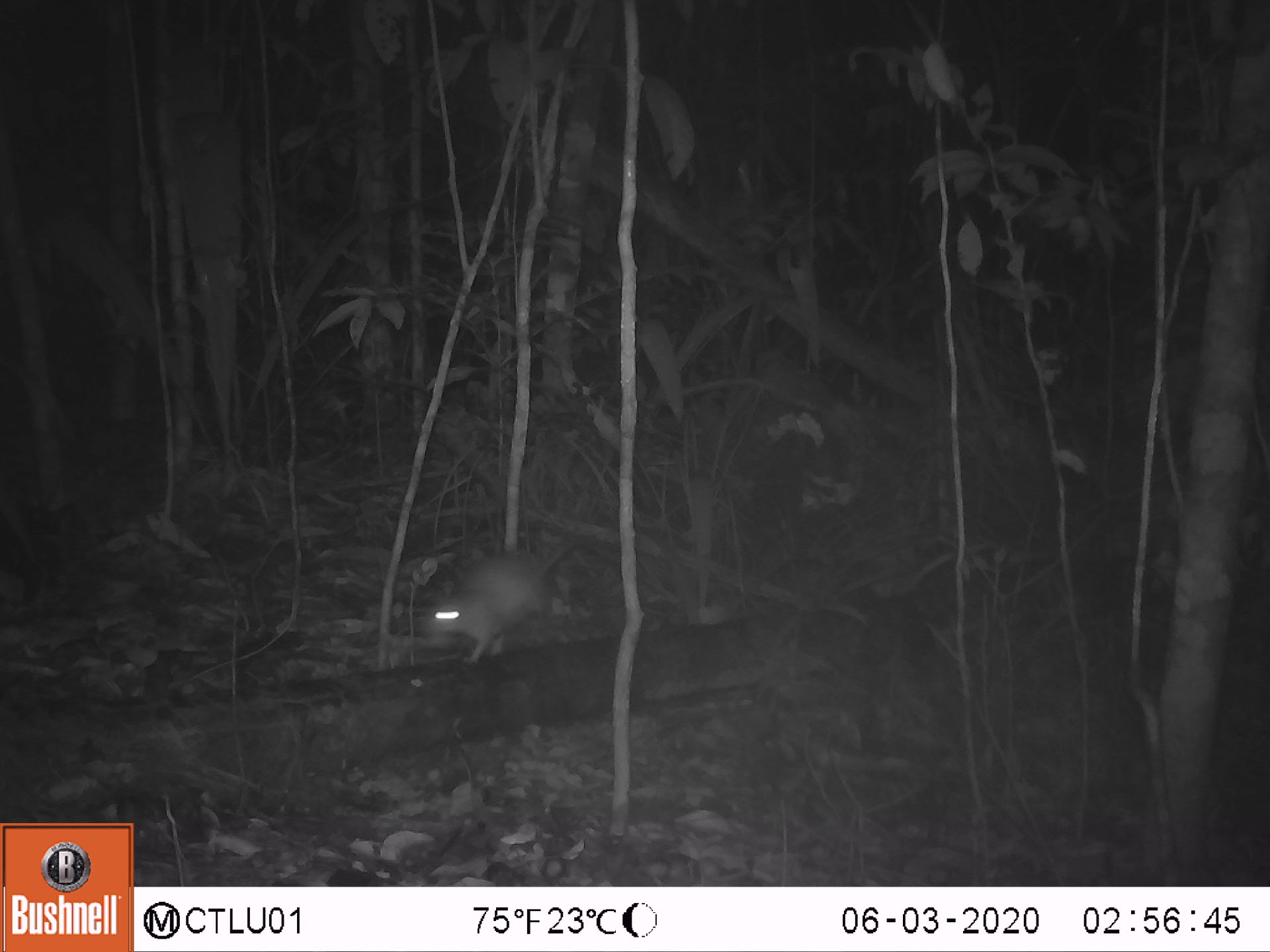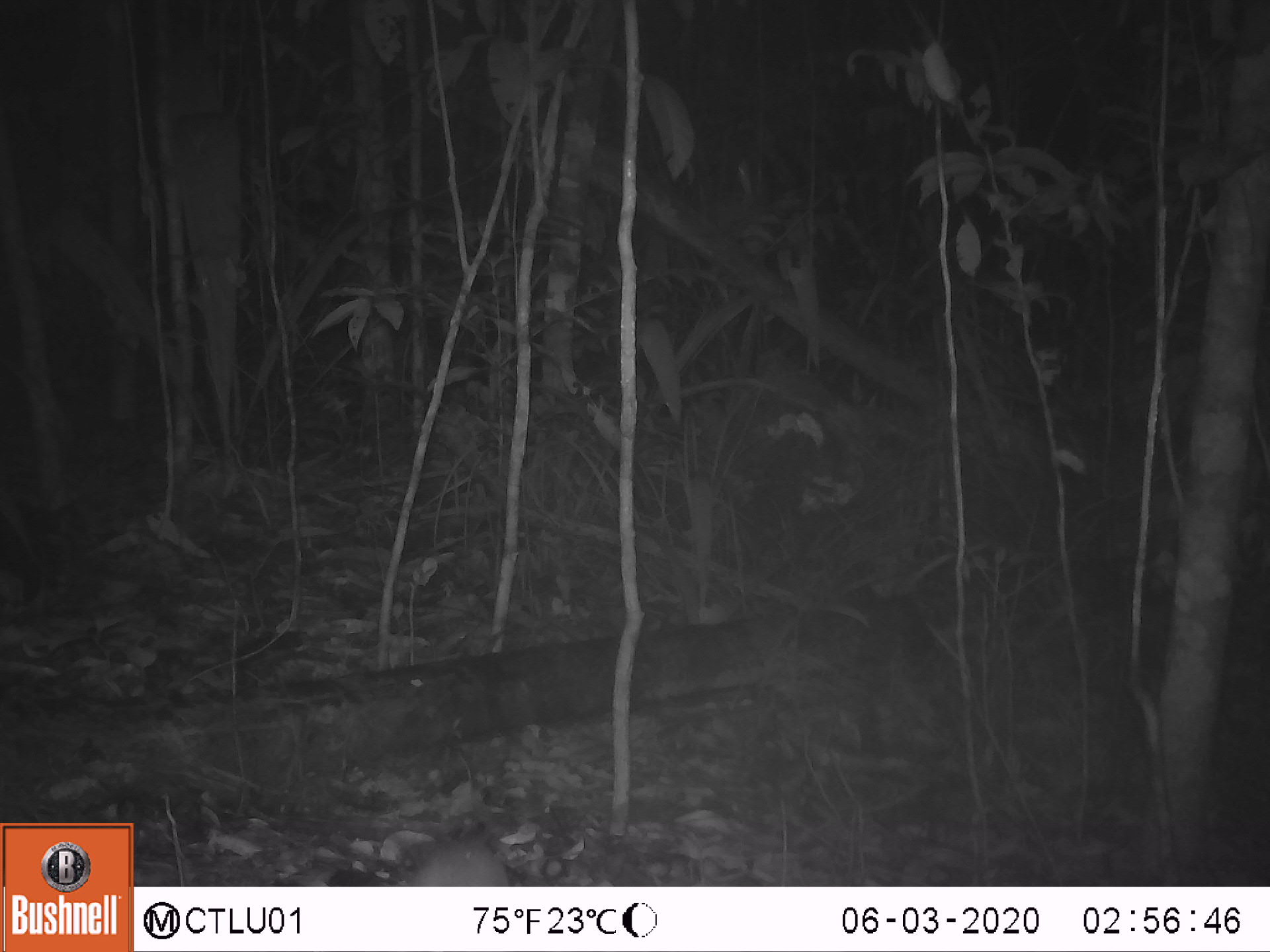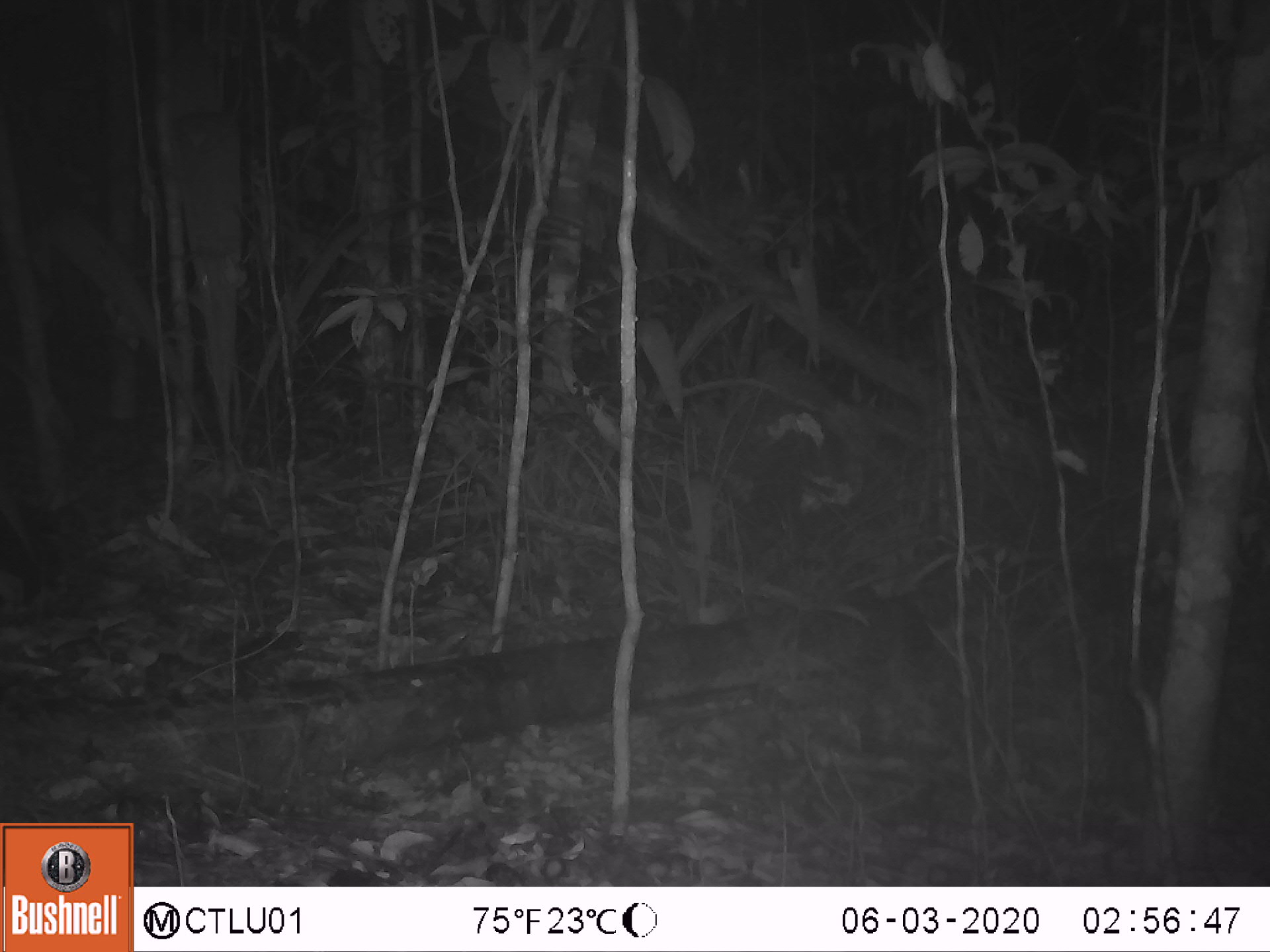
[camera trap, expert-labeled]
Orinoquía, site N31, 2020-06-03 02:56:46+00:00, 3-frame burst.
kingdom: Animalia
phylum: Chordata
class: Mammalia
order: Rodentia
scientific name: Rodentia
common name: rodent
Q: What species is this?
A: Rodent (Rodentia).